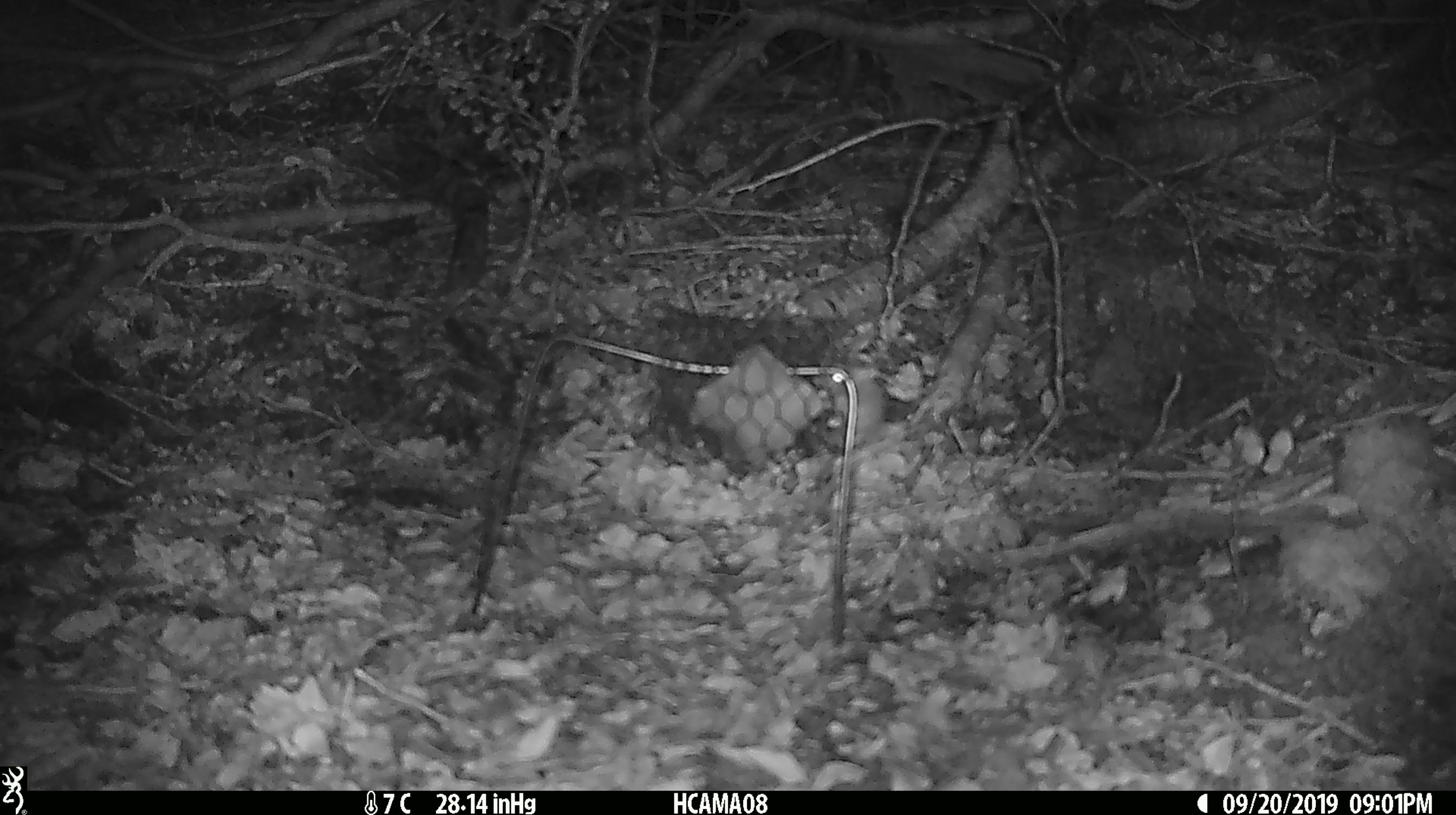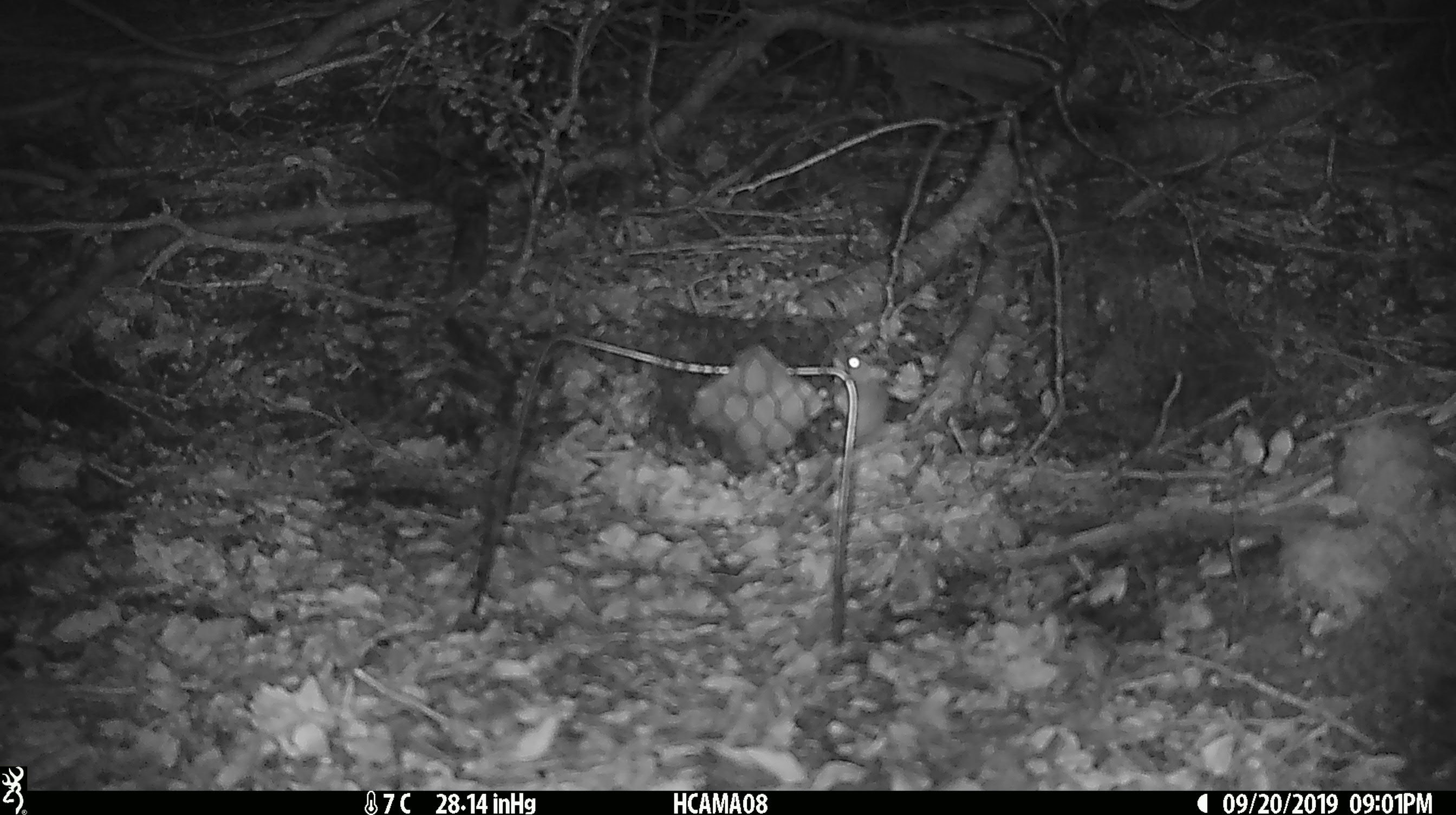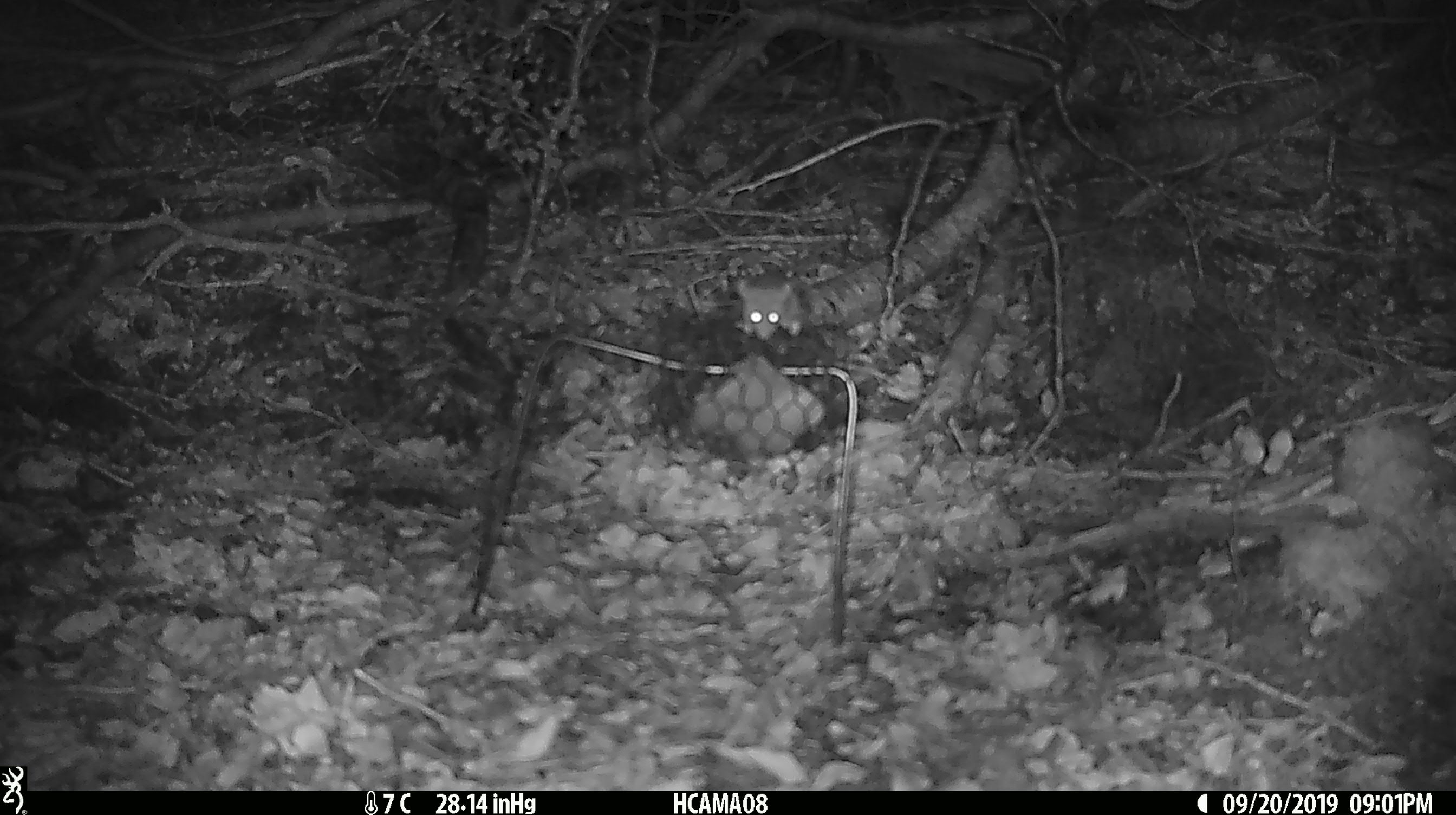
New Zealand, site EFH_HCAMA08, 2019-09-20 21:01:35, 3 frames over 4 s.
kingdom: Animalia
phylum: Chordata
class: Mammalia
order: Rodentia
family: Muridae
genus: Mus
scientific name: Mus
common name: mouse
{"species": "mouse (Mus)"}